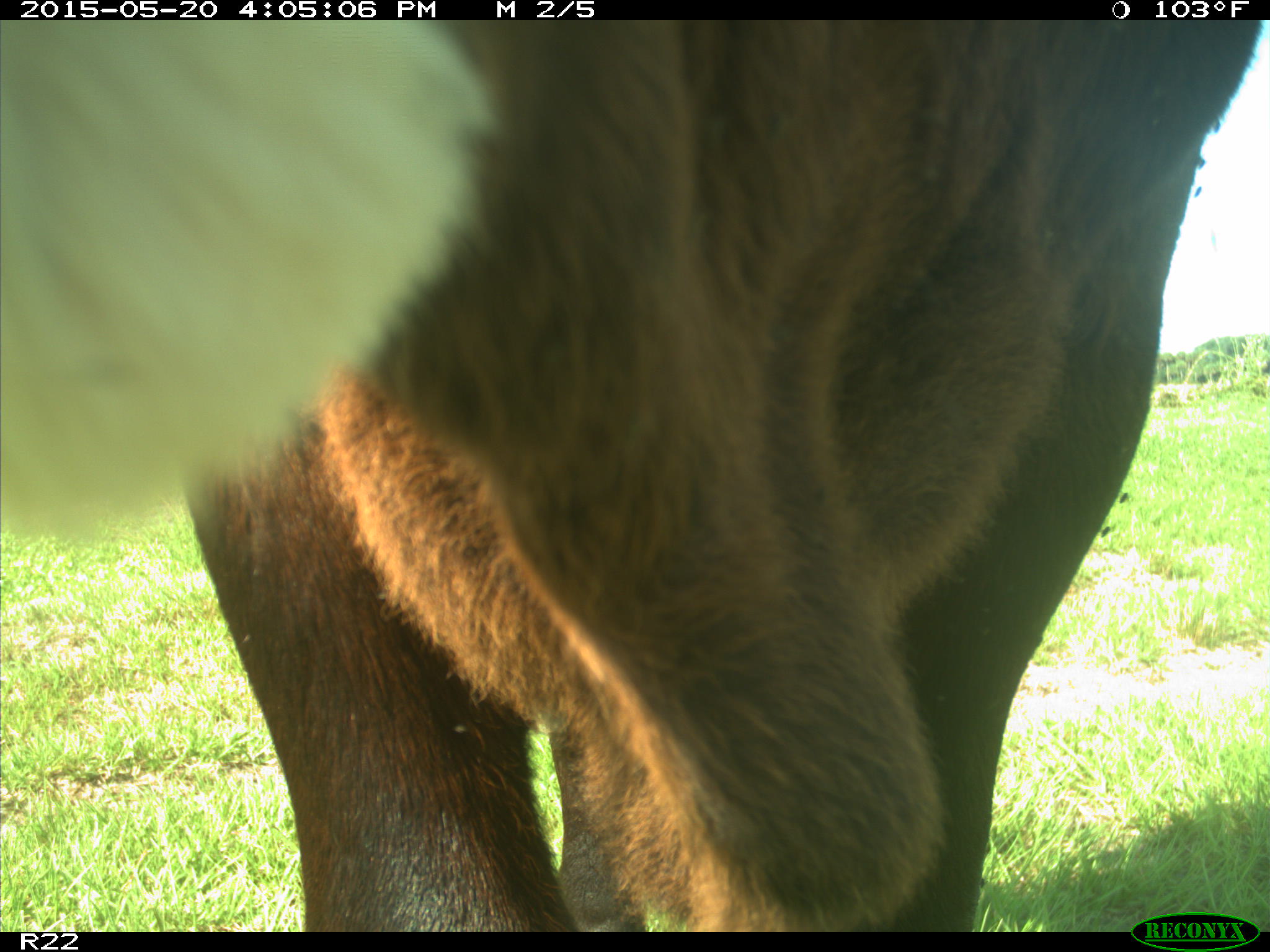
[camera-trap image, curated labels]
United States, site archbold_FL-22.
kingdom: Animalia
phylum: Chordata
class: Mammalia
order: Artiodactyla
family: Bovidae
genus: Bos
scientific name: Bos taurus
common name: domestic cow